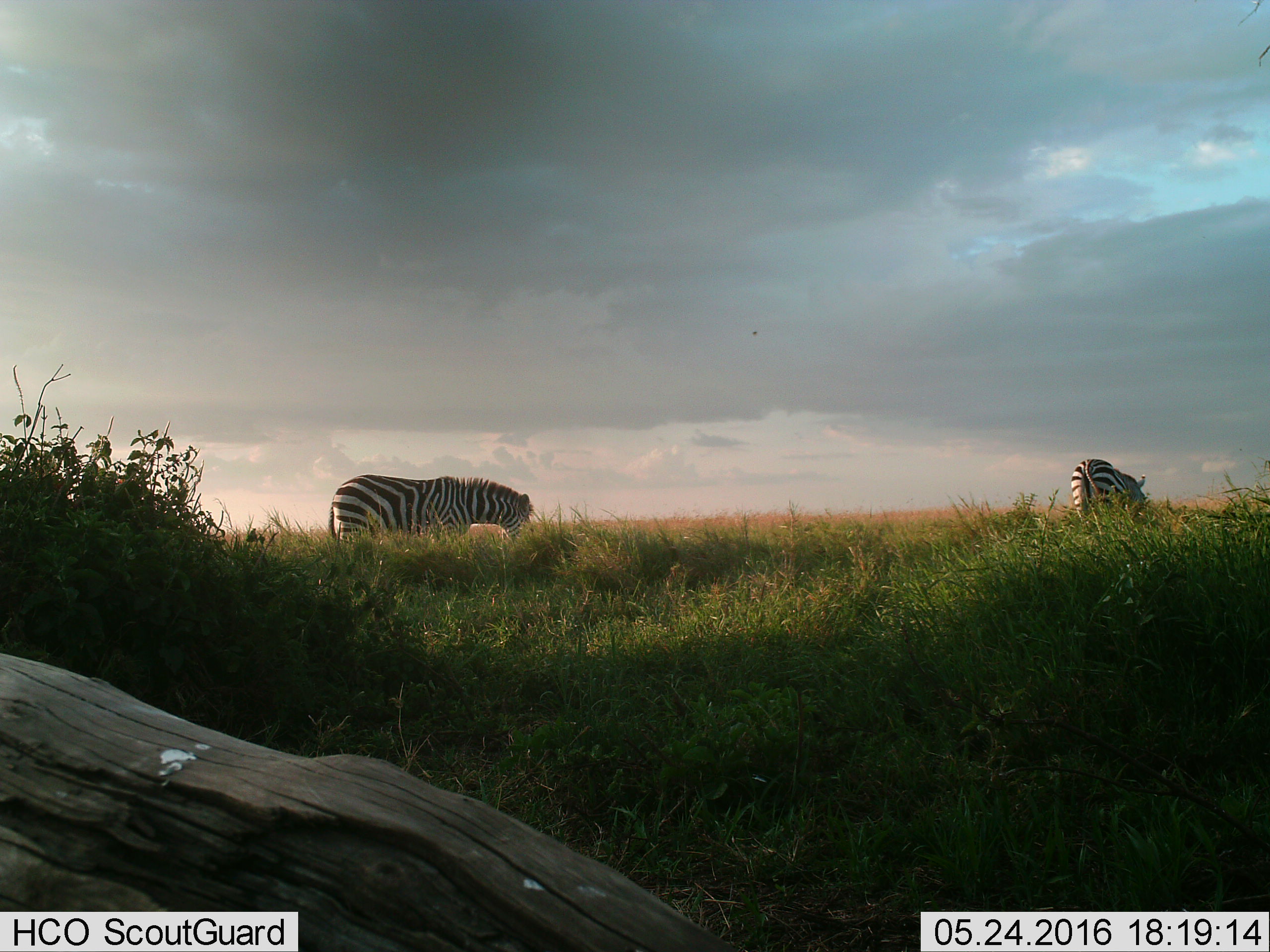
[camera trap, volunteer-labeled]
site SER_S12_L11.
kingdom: Animalia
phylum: Chordata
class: Mammalia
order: Perissodactyla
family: Equidae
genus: Equus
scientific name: Equus quagga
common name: plains zebra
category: zebraplains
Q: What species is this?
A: Zebraplains (plains zebra) (Equus quagga).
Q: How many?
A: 2.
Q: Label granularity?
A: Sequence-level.